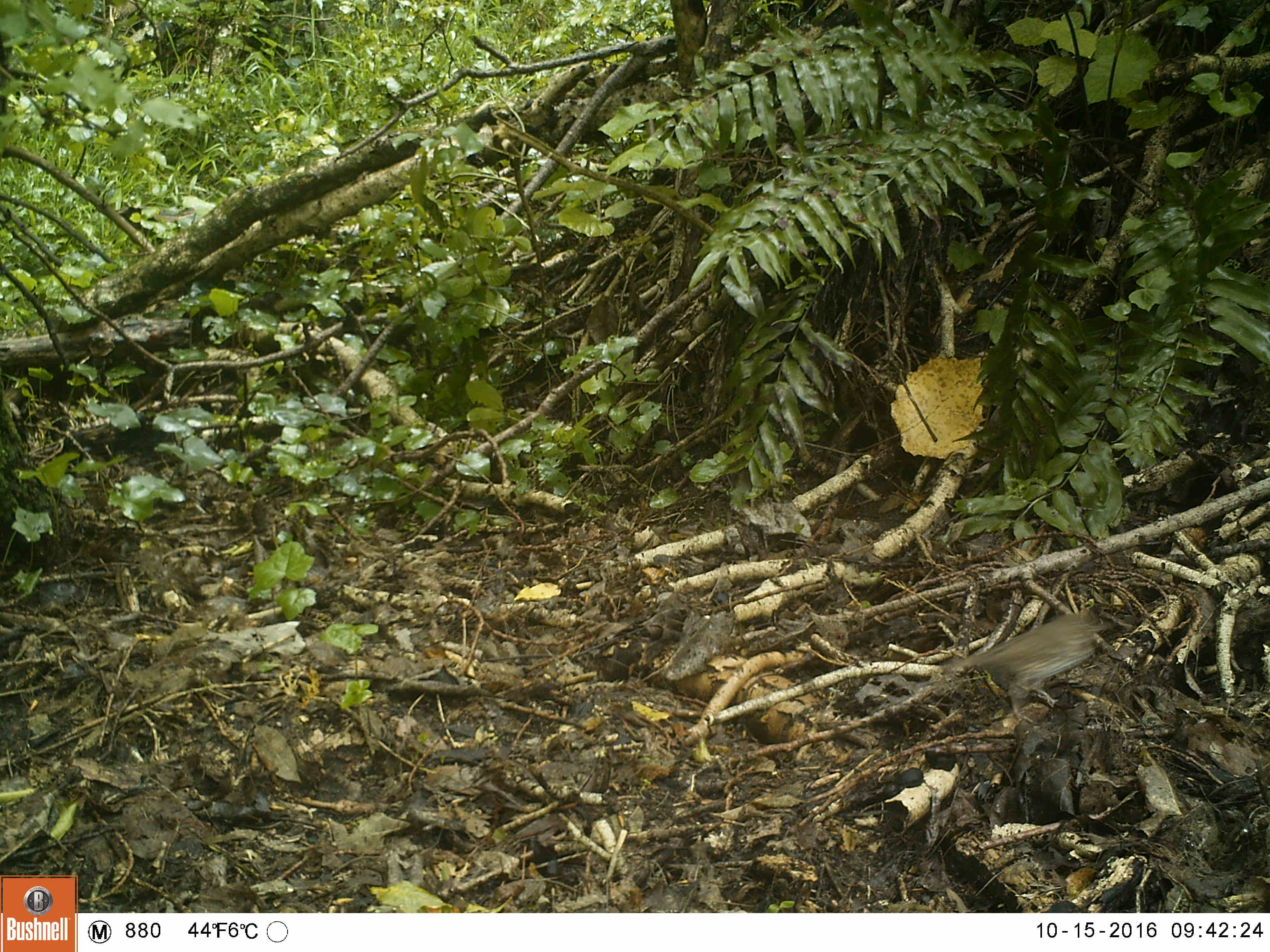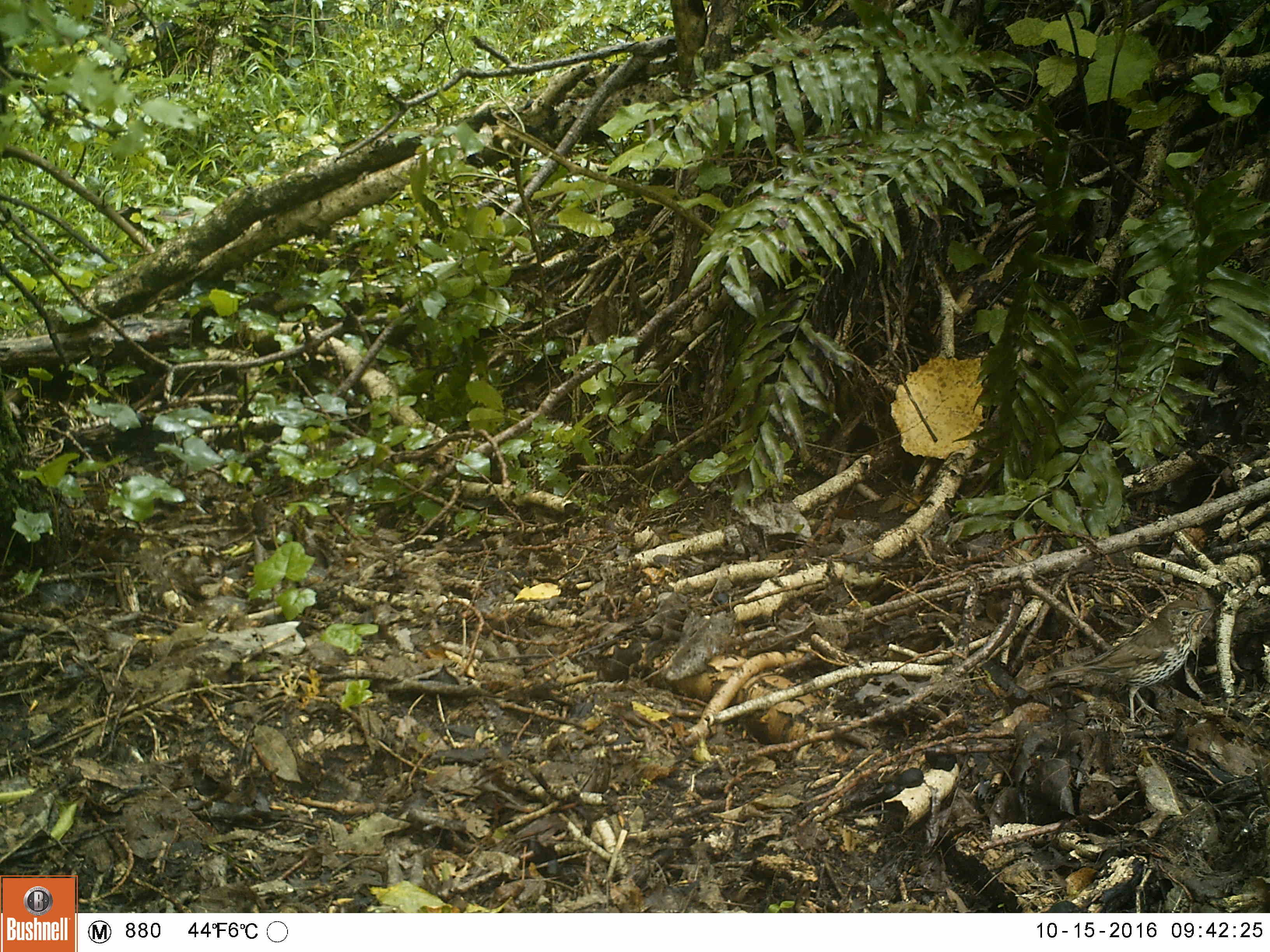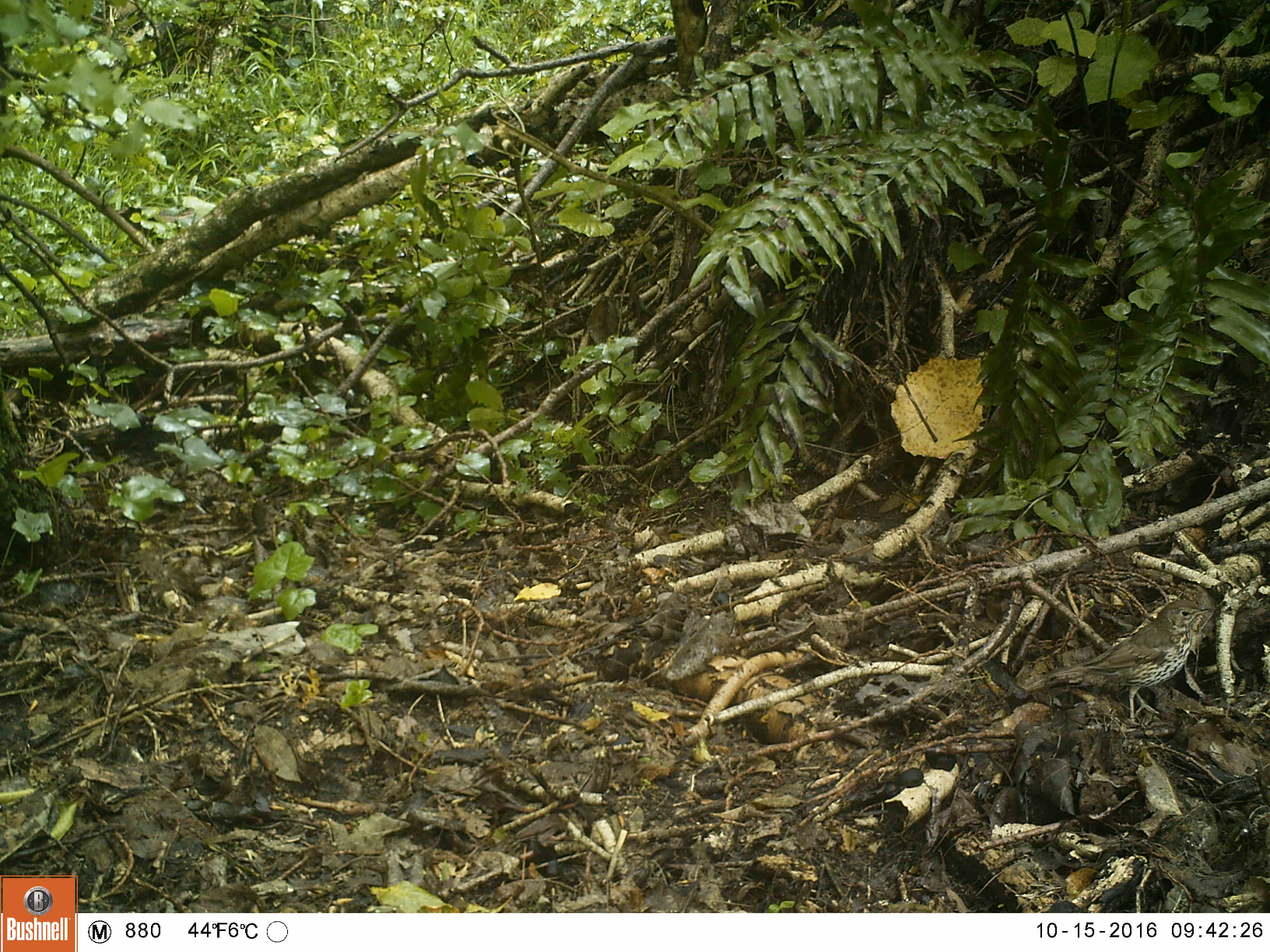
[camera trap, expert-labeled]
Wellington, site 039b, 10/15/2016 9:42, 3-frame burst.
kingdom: Animalia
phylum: Chordata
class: Aves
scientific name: Aves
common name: bird